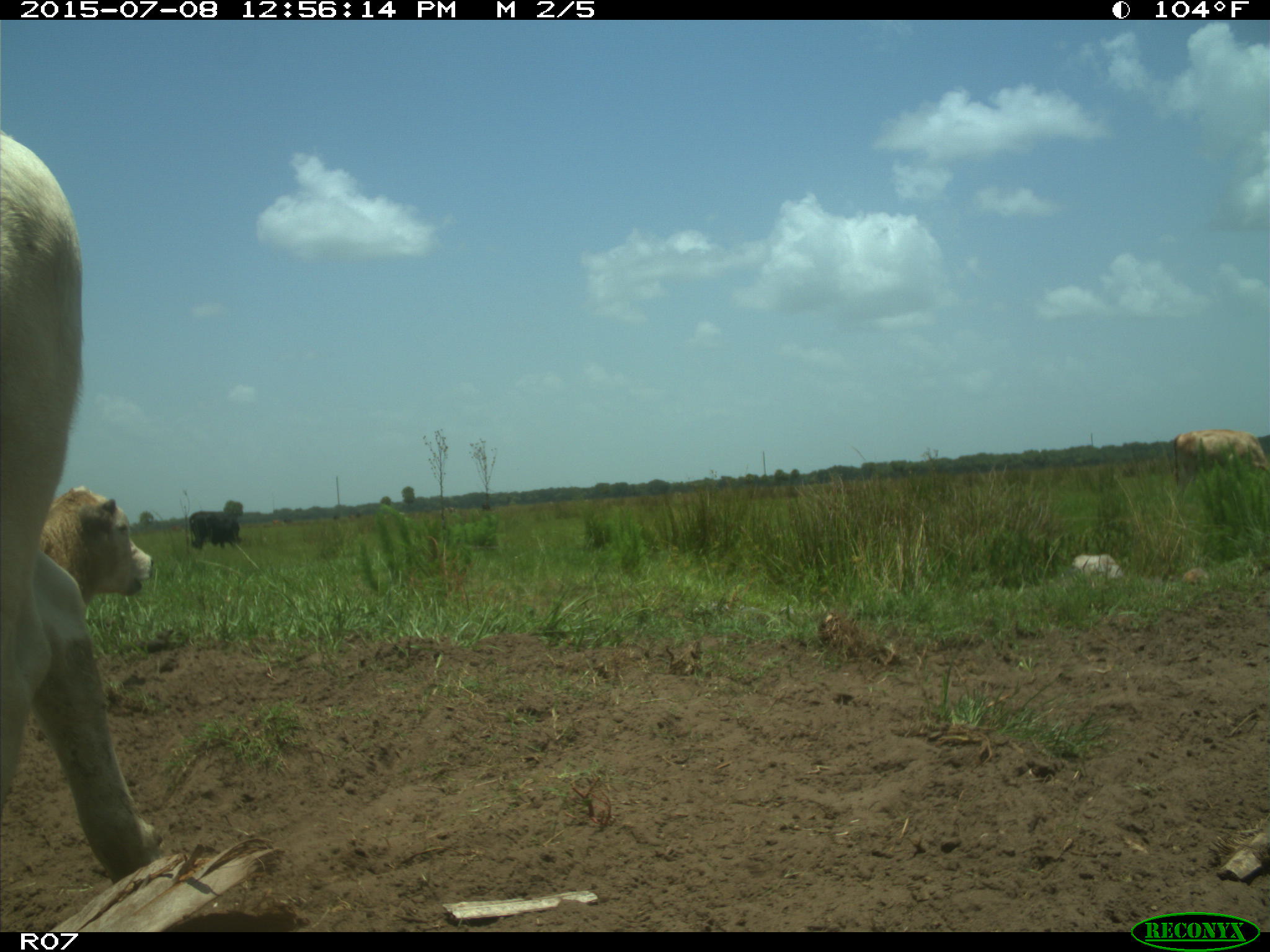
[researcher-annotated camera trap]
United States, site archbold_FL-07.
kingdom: Animalia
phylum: Chordata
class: Mammalia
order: Artiodactyla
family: Bovidae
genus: Bos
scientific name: Bos taurus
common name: domestic cow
Bos taurus (domestic cow).